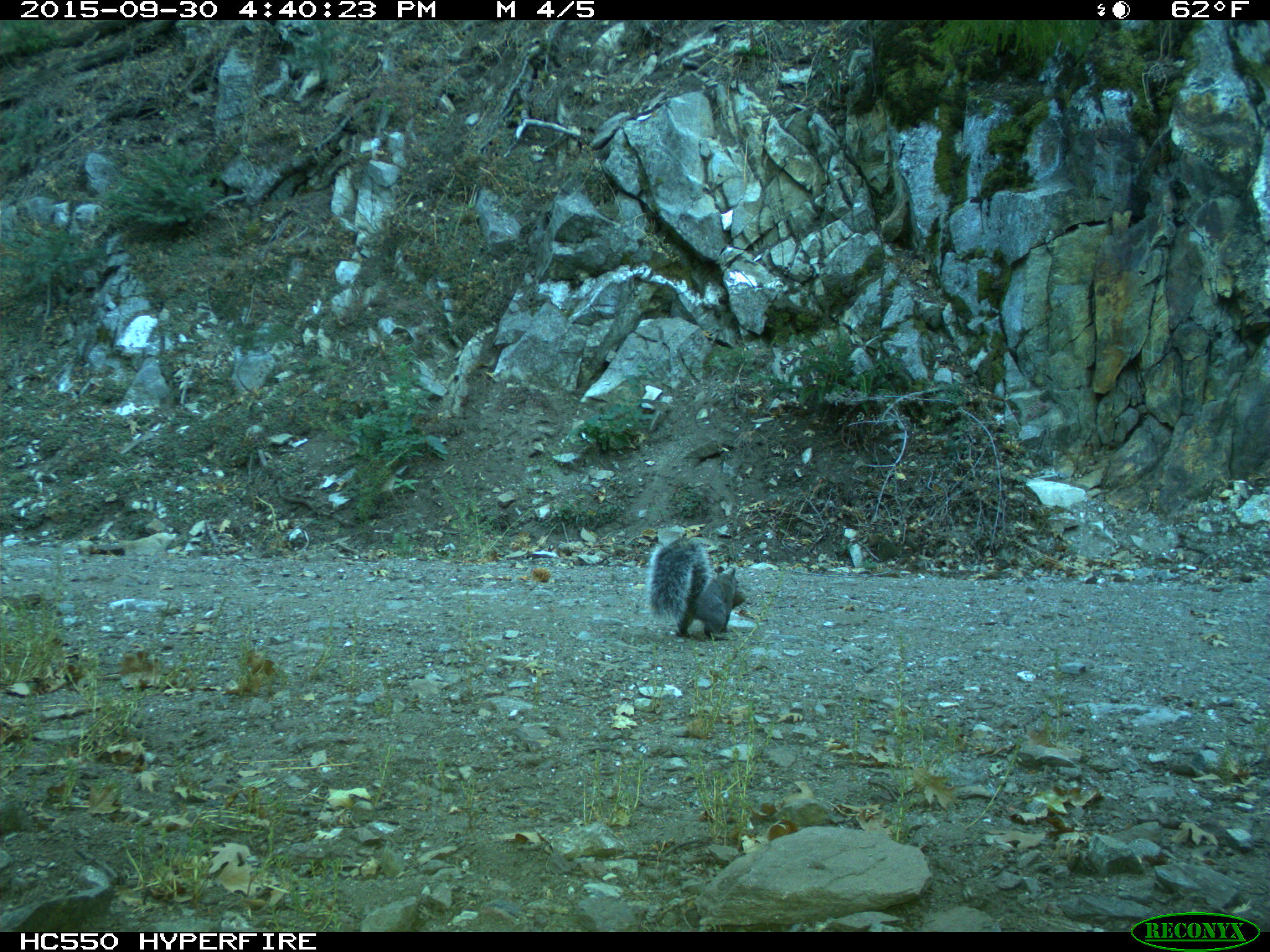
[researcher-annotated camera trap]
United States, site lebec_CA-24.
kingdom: Animalia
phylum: Chordata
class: Mammalia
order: Rodentia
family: Sciuridae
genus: Sciurus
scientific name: Sciurus carolinensis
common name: eastern gray squirrel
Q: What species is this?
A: Sciurus carolinensis (eastern gray squirrel).